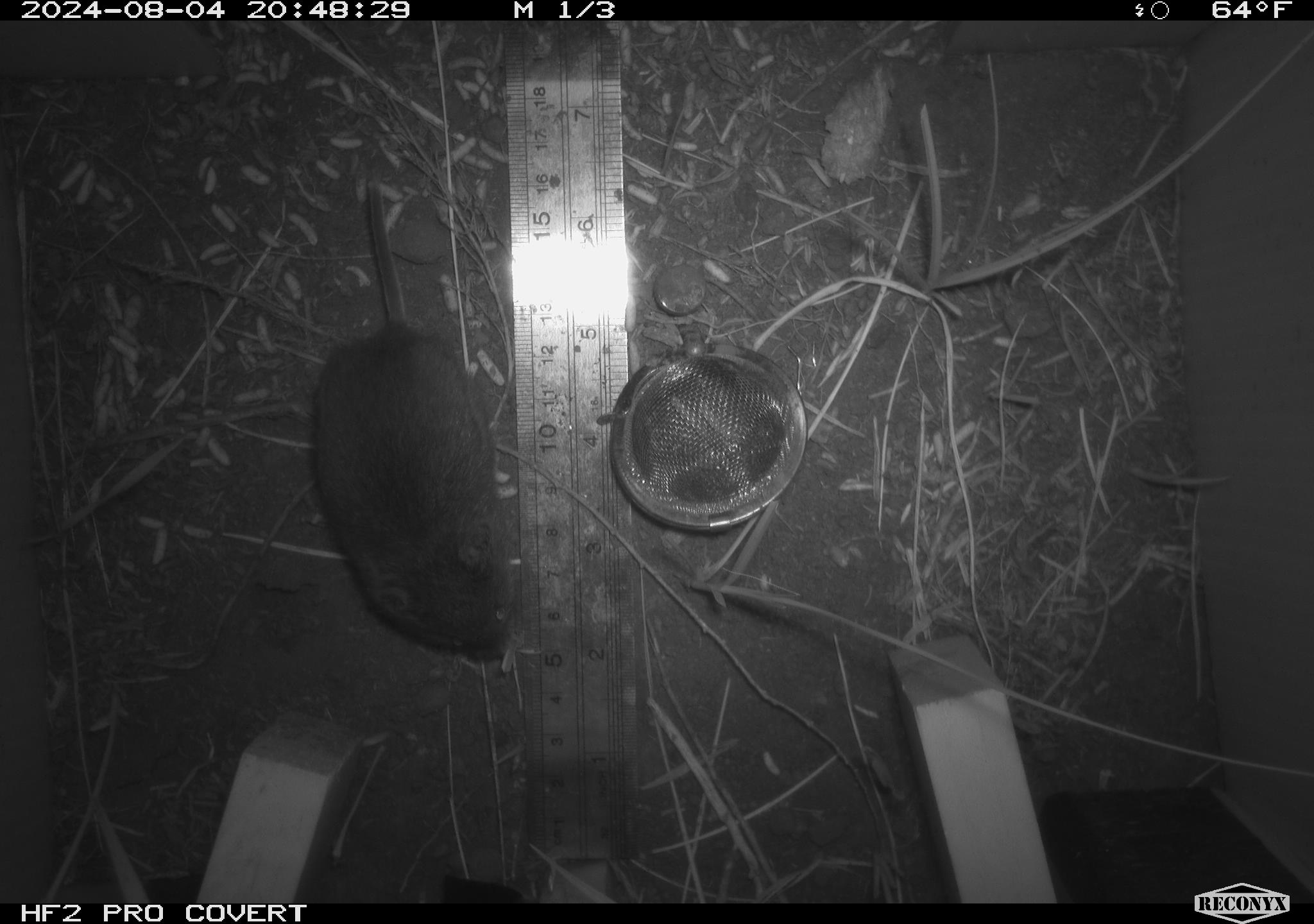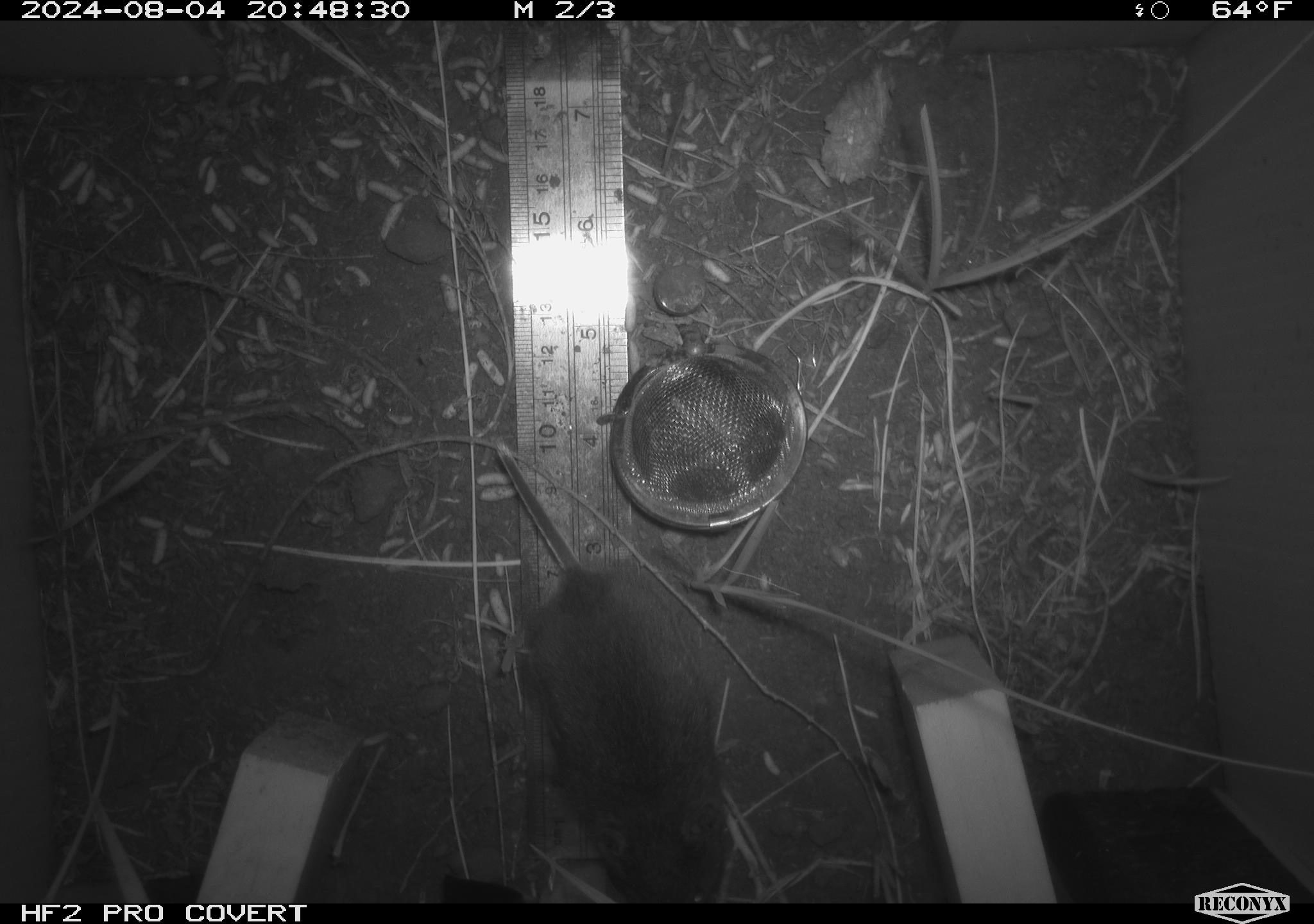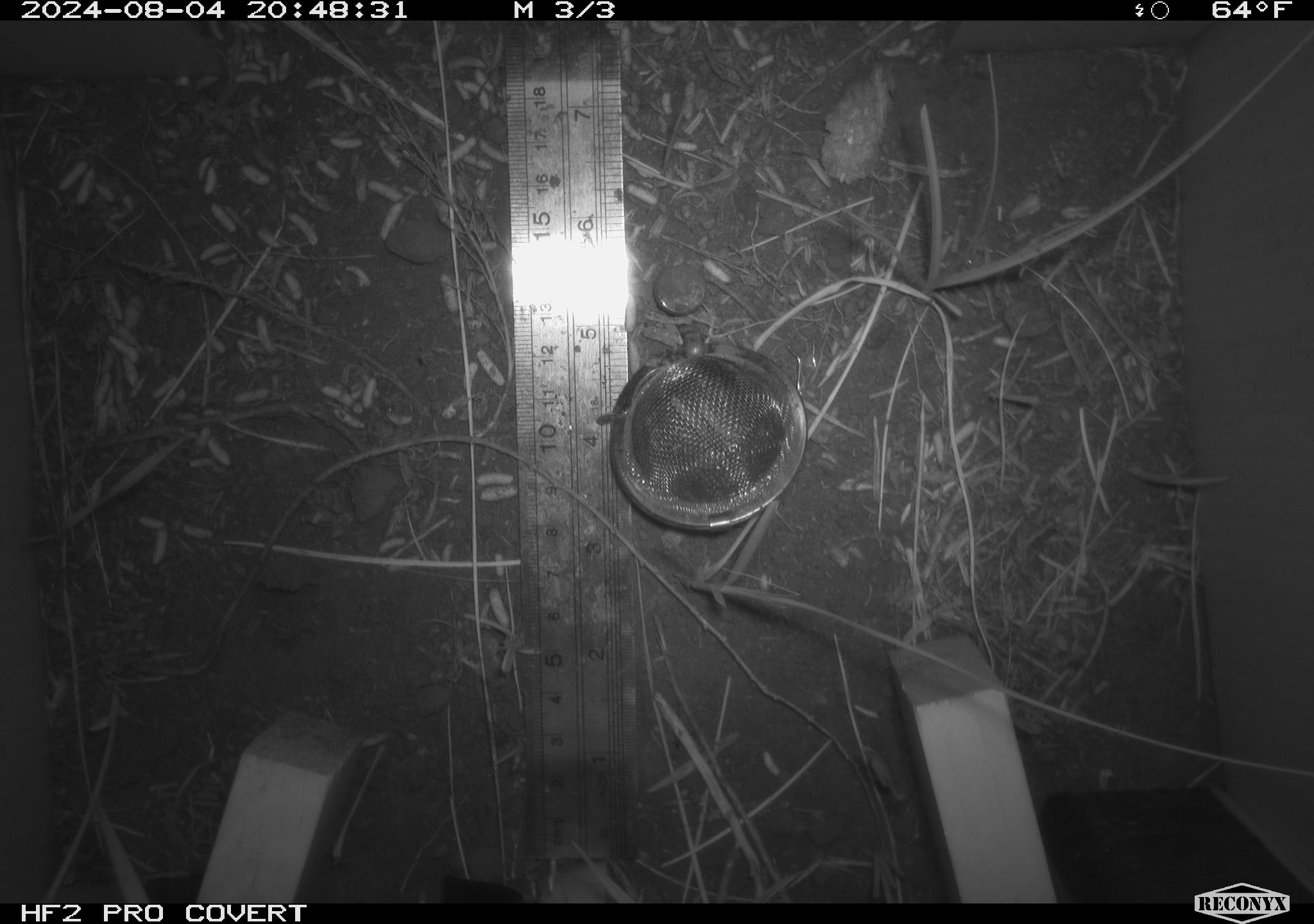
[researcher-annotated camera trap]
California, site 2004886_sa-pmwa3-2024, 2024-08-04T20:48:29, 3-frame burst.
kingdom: Animalia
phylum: Chordata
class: Mammalia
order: Rodentia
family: Cricetidae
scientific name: Arvicolinae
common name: voles, lemmings, and muskrats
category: arvicolinae subfamily